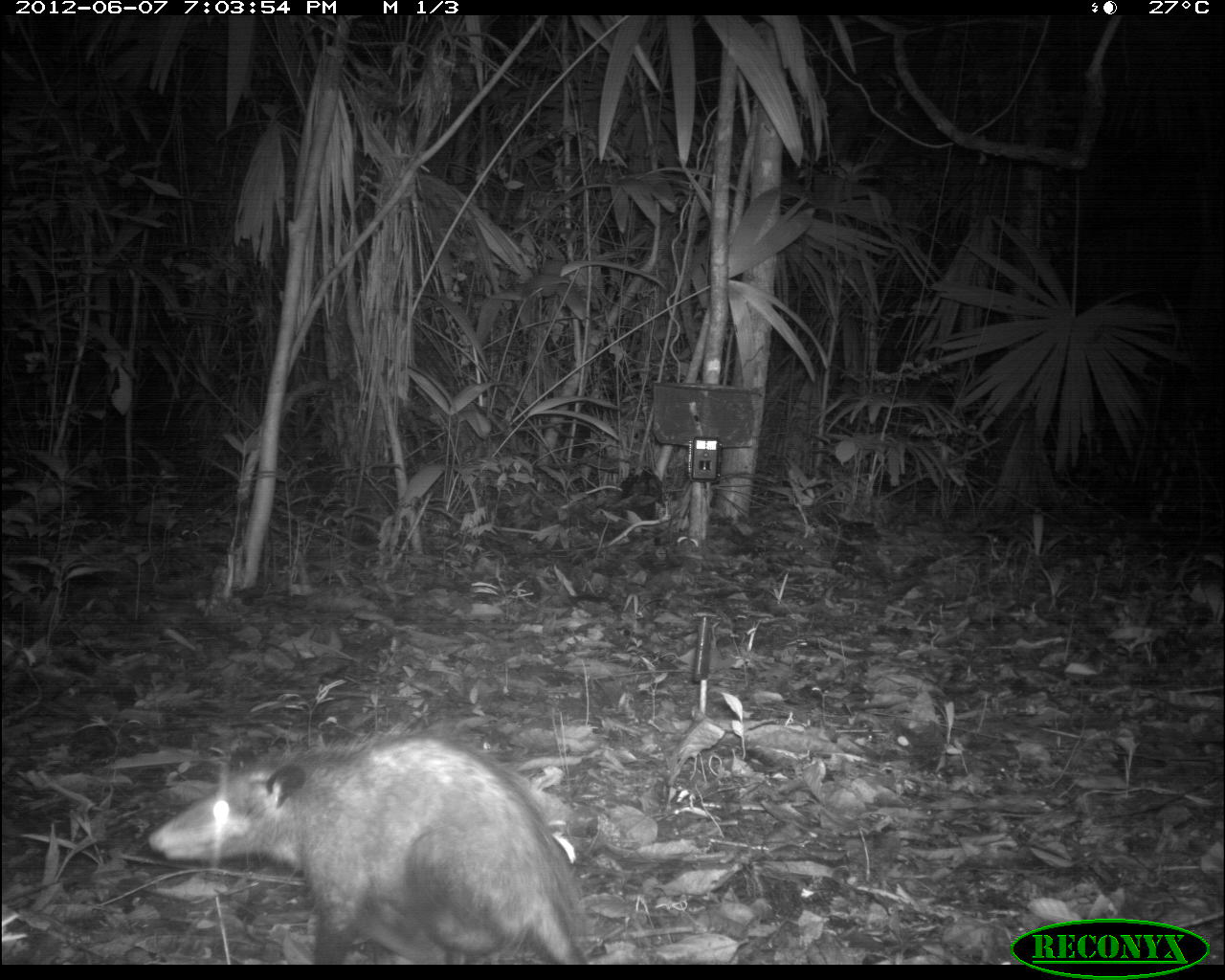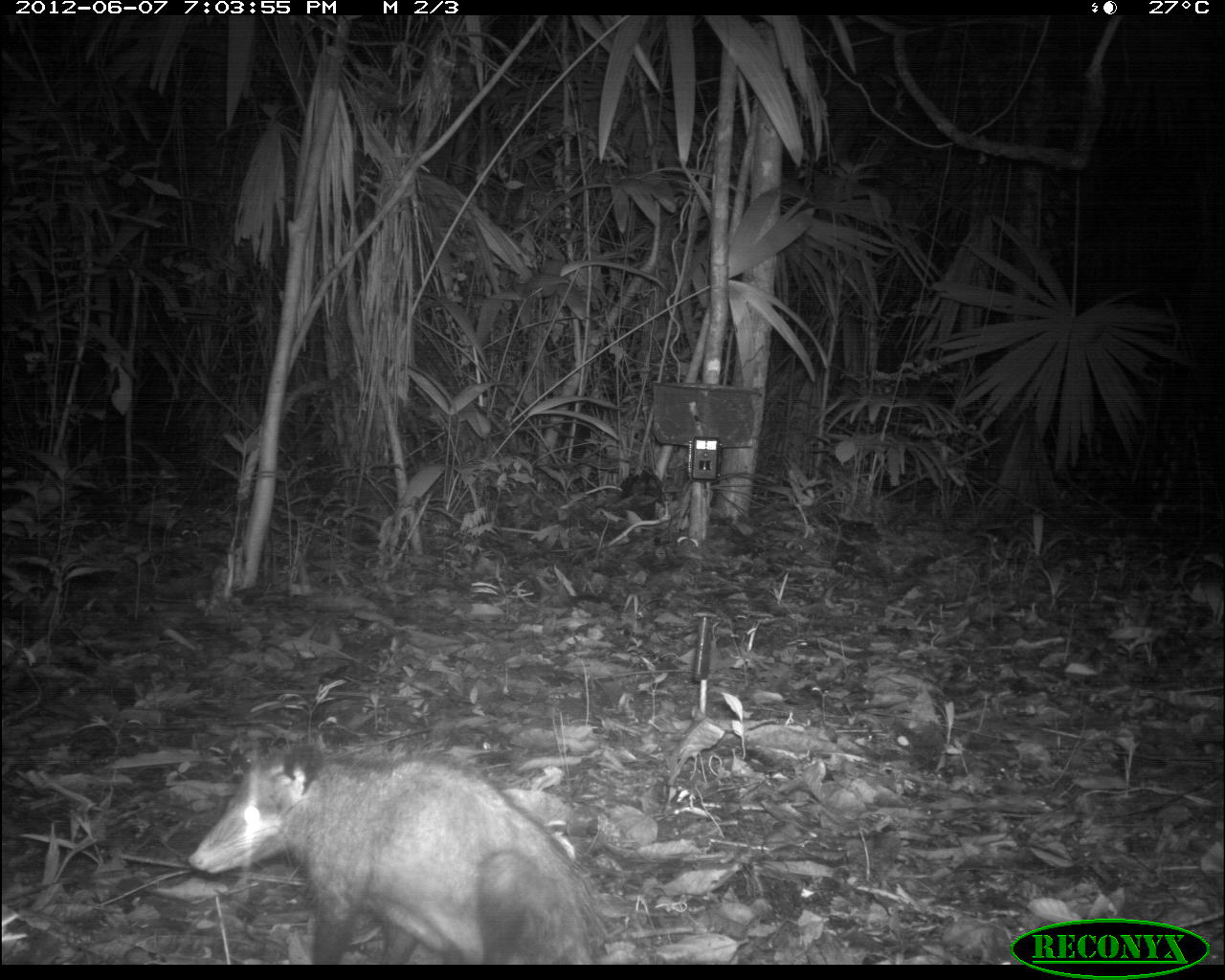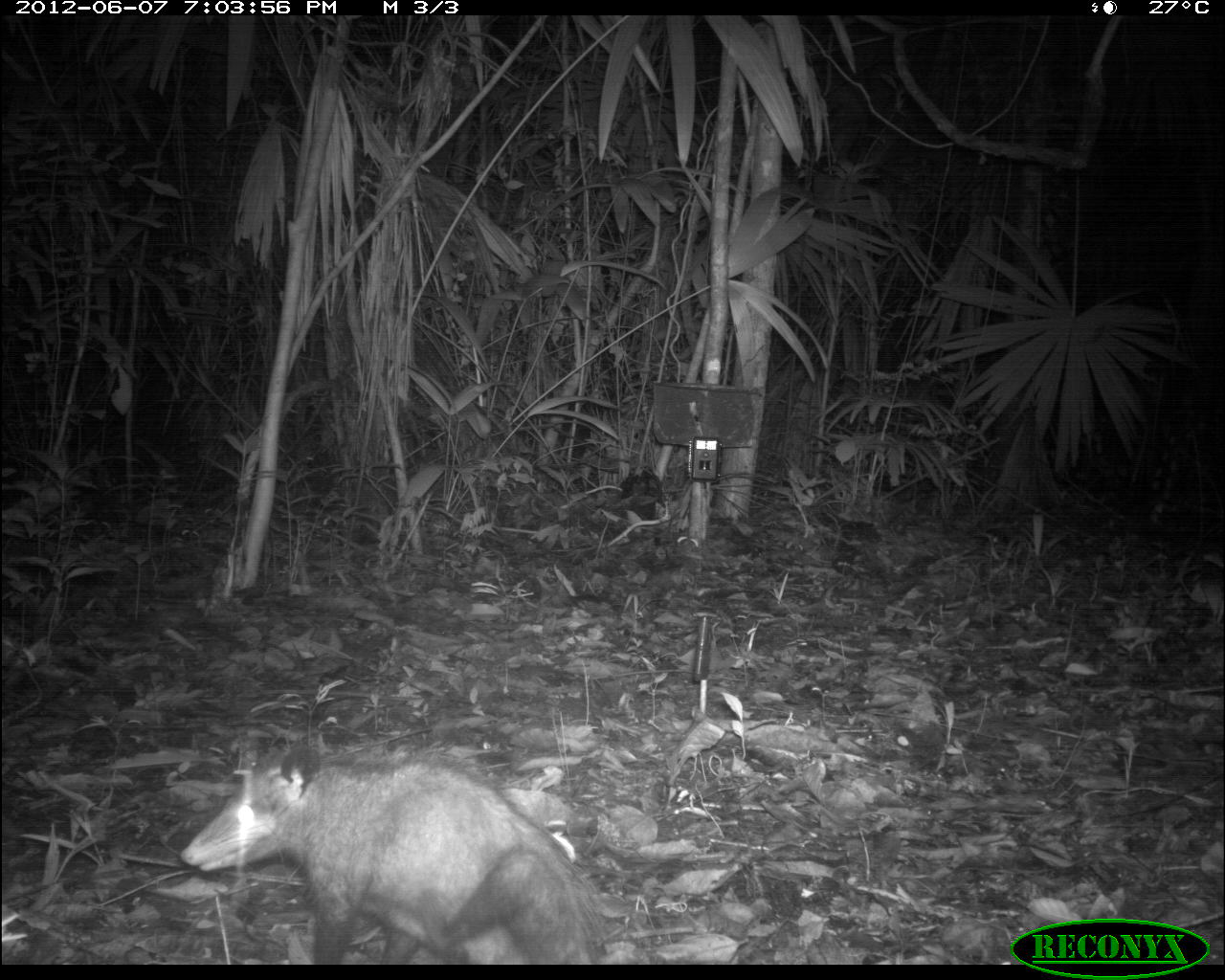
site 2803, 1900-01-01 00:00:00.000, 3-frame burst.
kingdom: Animalia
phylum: Chordata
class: Mammalia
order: Didelphimorphia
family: Didelphidae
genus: Didelphis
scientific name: Didelphis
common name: american opossums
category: didelphis sp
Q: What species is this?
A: Didelphis sp (american opossums) (Didelphis).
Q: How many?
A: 1.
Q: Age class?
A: Adult.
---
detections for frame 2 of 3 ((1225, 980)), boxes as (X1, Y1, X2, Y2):
didelphis sp: (187, 737, 608, 964)